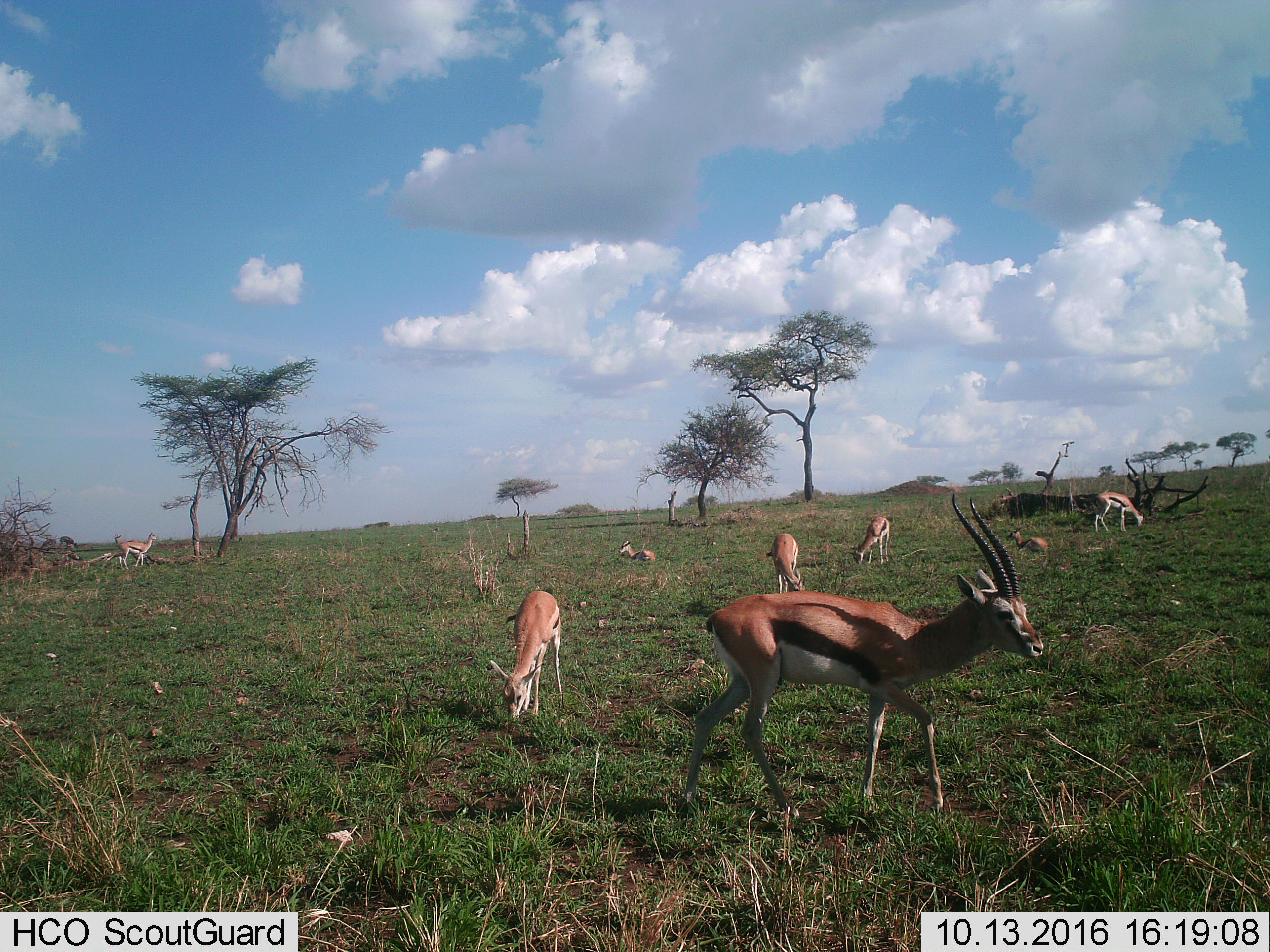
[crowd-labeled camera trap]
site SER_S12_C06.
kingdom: Animalia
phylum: Chordata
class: Mammalia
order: Artiodactyla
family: Bovidae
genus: Eudorcas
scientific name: Eudorcas thomsonii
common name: thomson's gazelle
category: gazellethomsons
Gazellethomsons (thomson's gazelle) (Eudorcas thomsonii), count 8. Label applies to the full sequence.